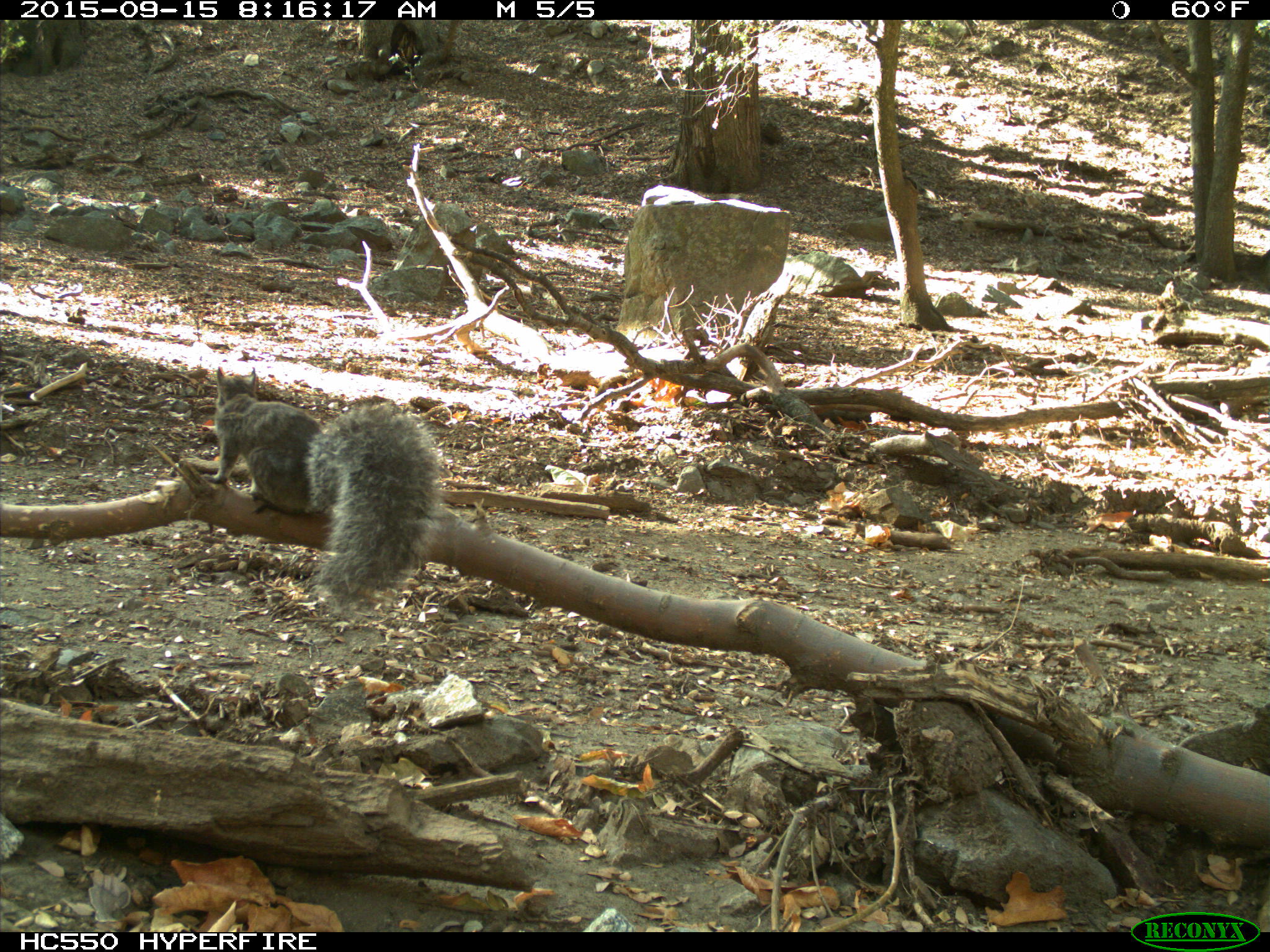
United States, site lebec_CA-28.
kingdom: Animalia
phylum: Chordata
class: Mammalia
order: Rodentia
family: Sciuridae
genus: Sciurus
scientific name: Sciurus carolinensis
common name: eastern gray squirrel